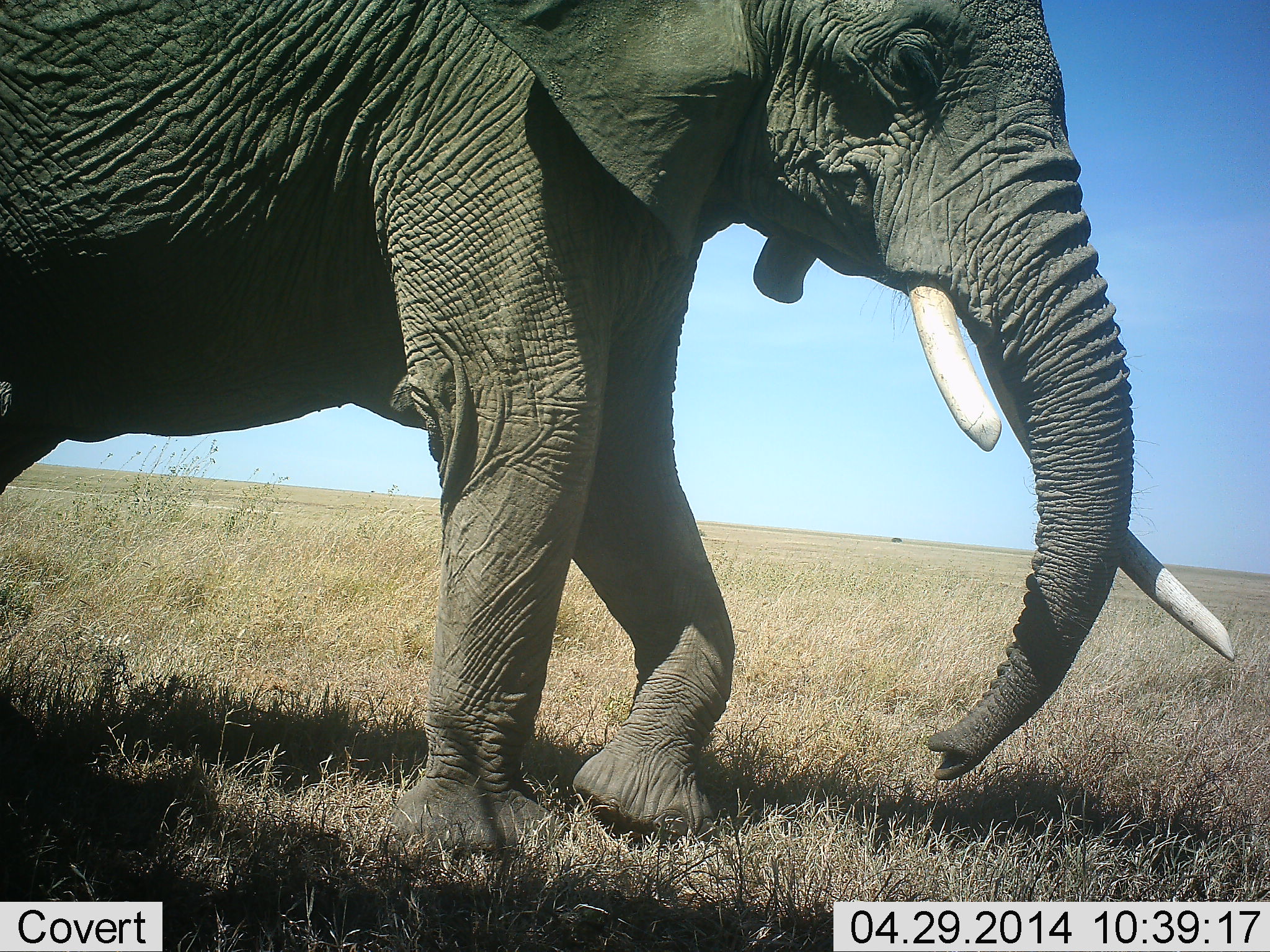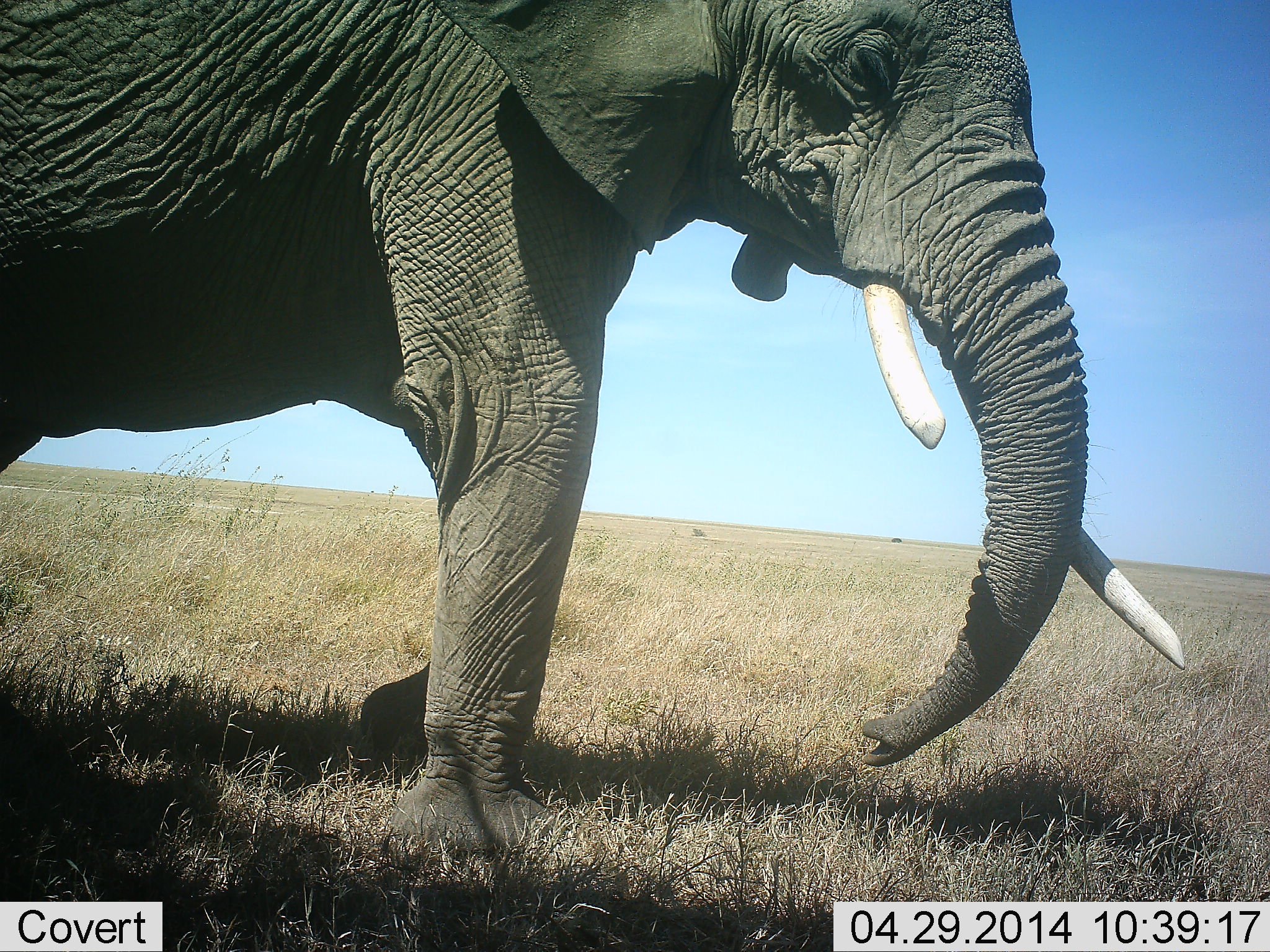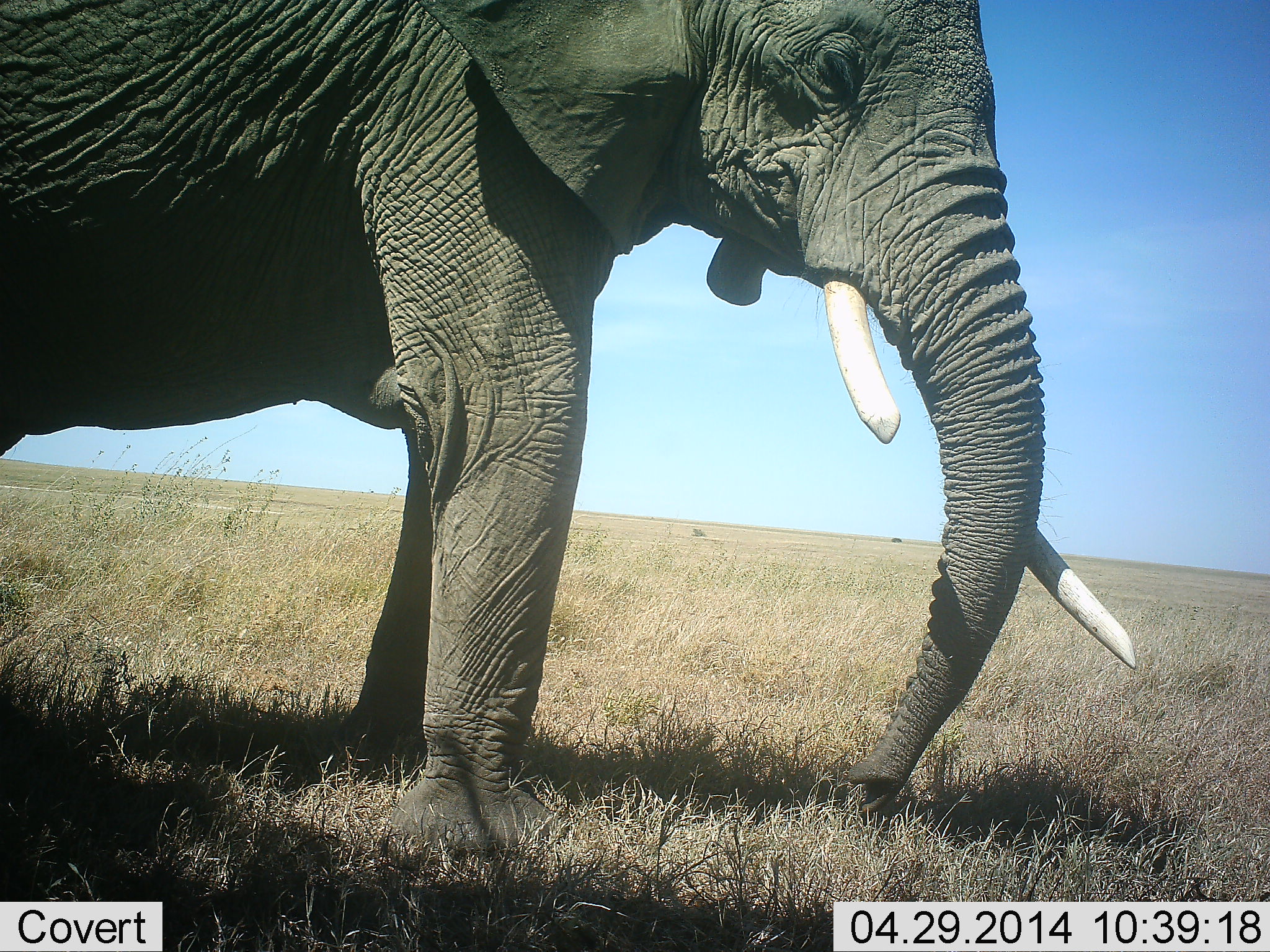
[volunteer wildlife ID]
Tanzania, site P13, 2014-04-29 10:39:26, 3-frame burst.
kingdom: Animalia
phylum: Chordata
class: Mammalia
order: Proboscidea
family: Elephantidae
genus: Loxodonta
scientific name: Loxodonta africana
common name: african bush elephant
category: elephant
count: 1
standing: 40%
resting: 0%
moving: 60%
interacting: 0%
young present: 0%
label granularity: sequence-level